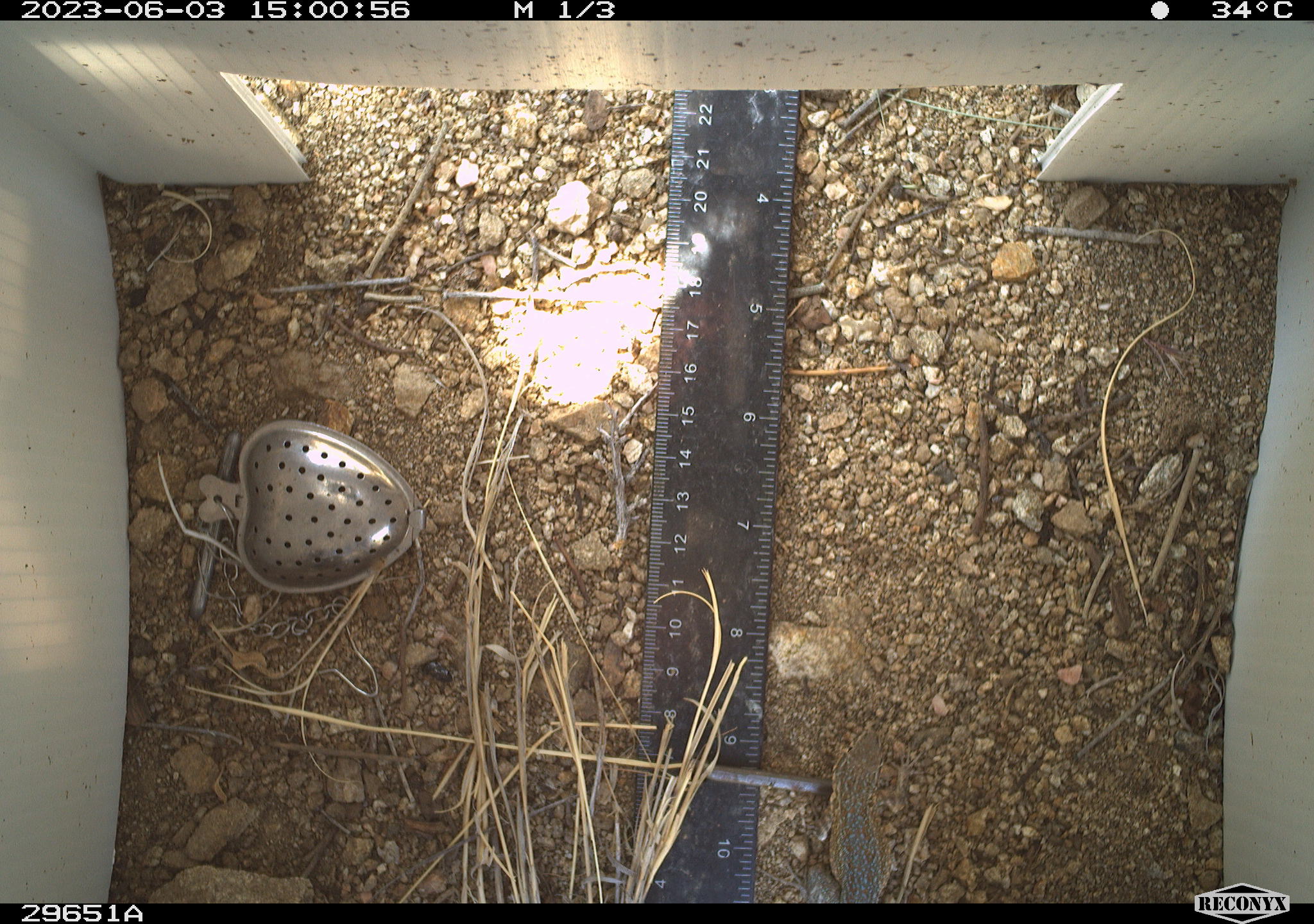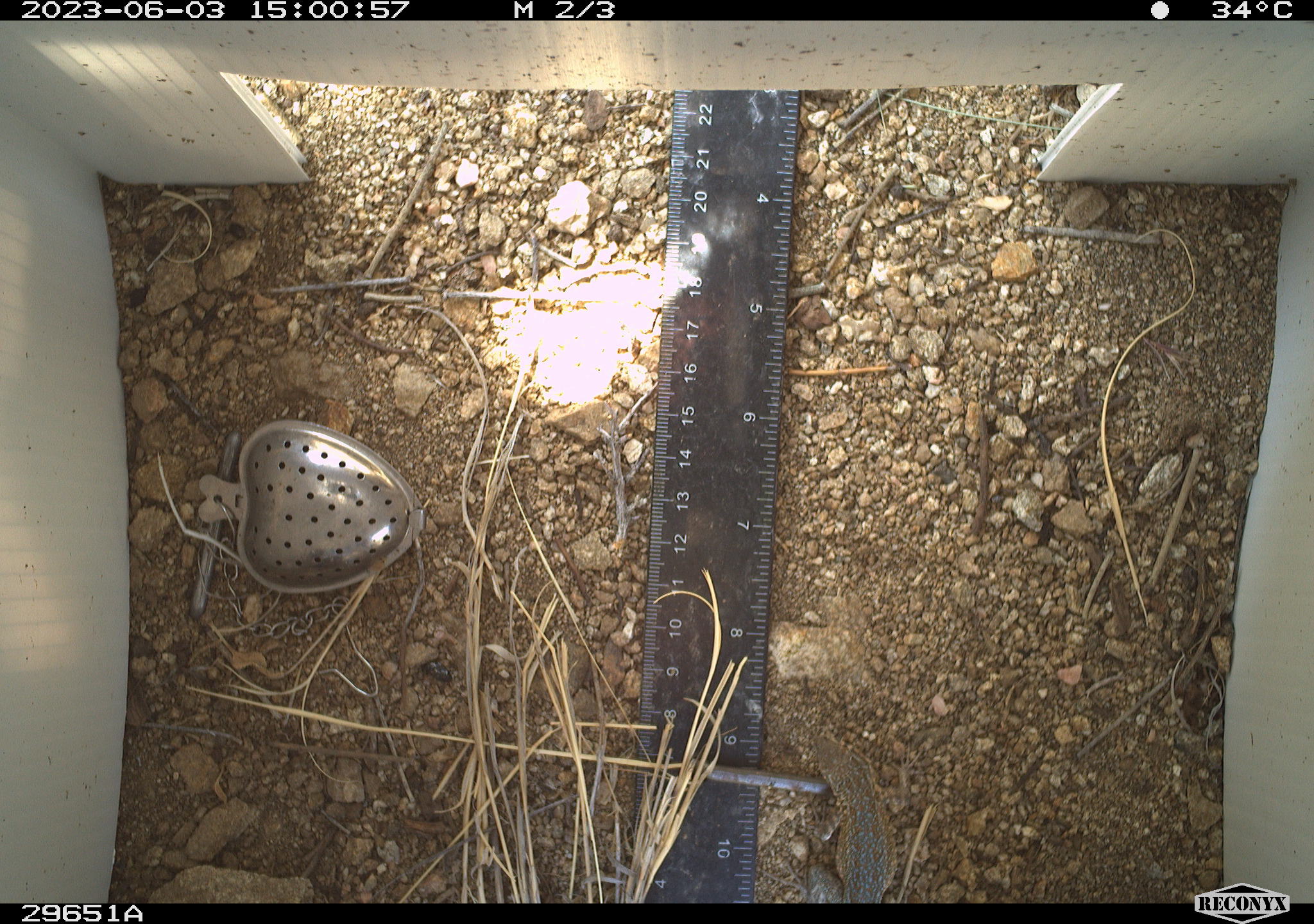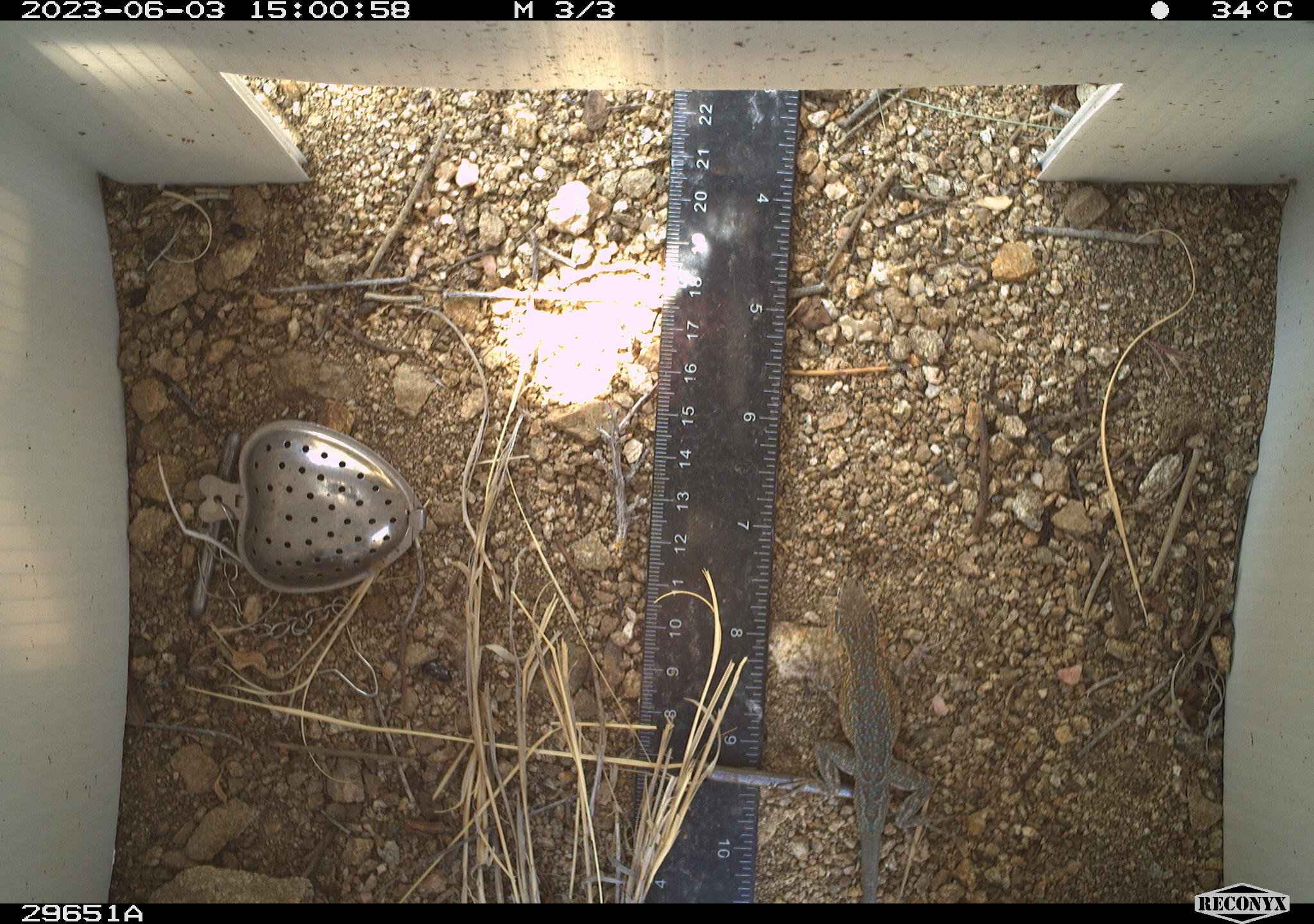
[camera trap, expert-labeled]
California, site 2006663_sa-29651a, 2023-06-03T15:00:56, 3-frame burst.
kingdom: Animalia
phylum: Chordata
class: Reptilia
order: Squamata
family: Phrynosomatidae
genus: Uta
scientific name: Uta stansburiana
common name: common side-blotched lizard